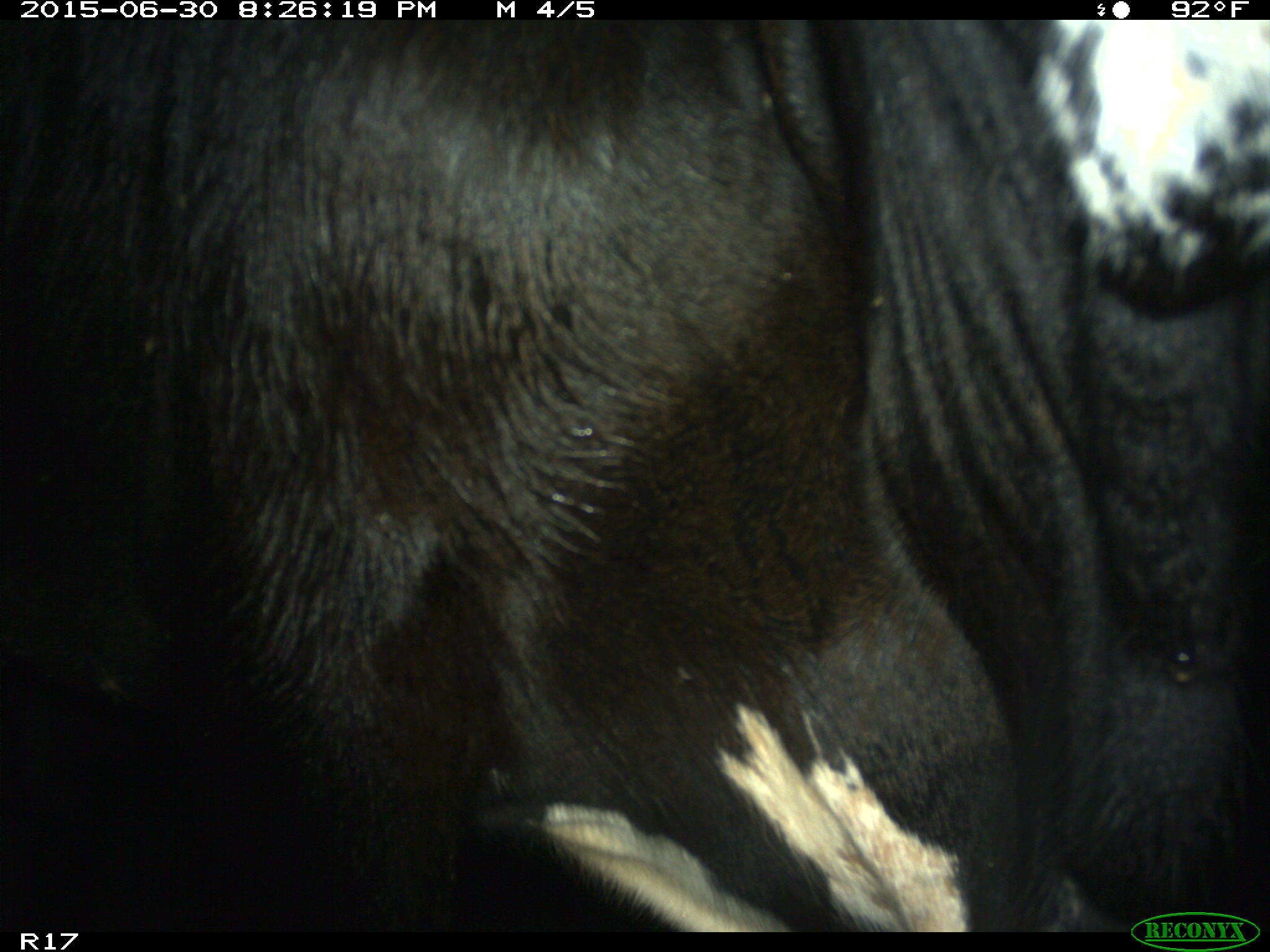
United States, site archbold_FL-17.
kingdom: Animalia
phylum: Chordata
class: Mammalia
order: Artiodactyla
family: Bovidae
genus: Bos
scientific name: Bos taurus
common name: domestic cow